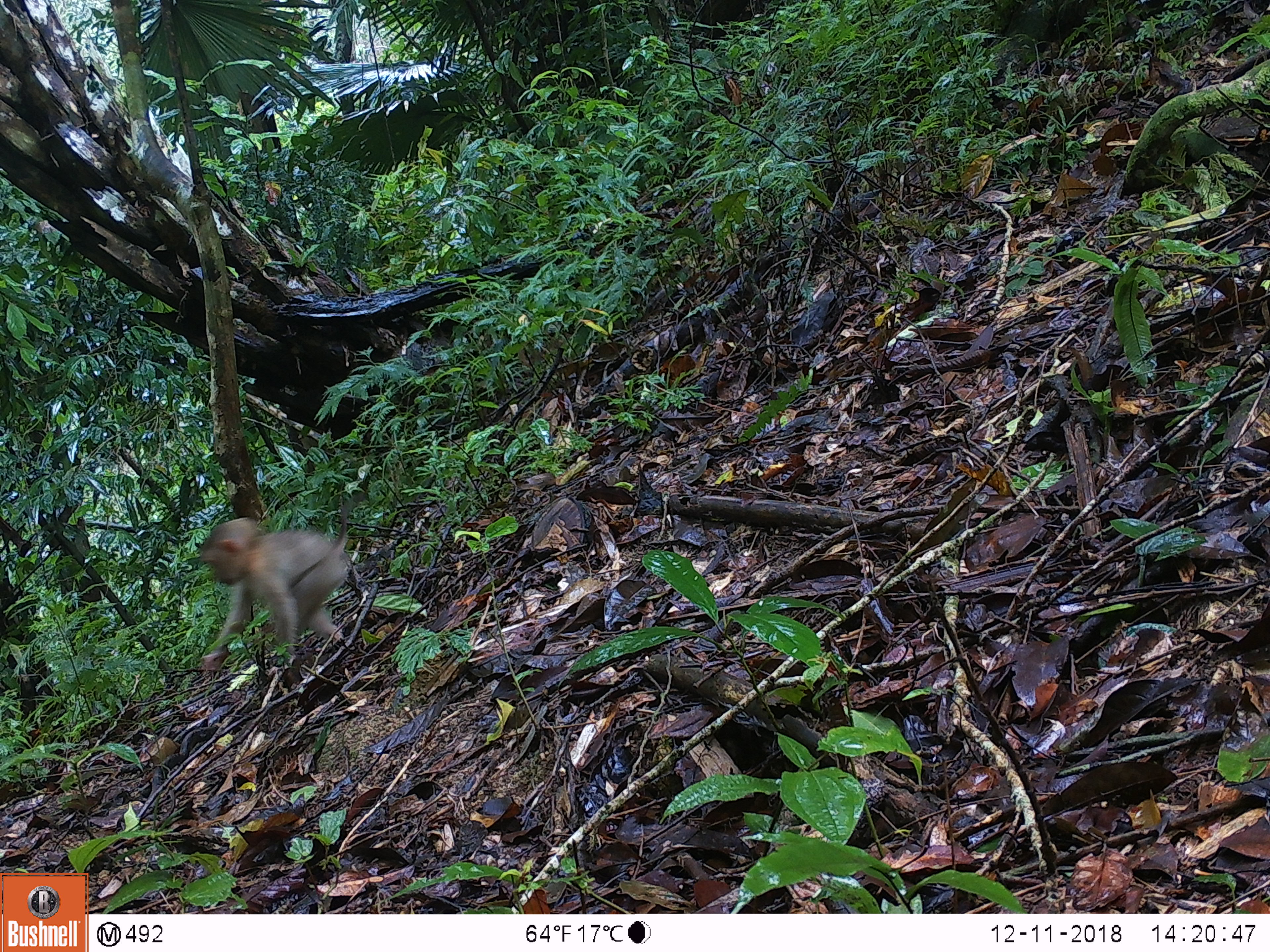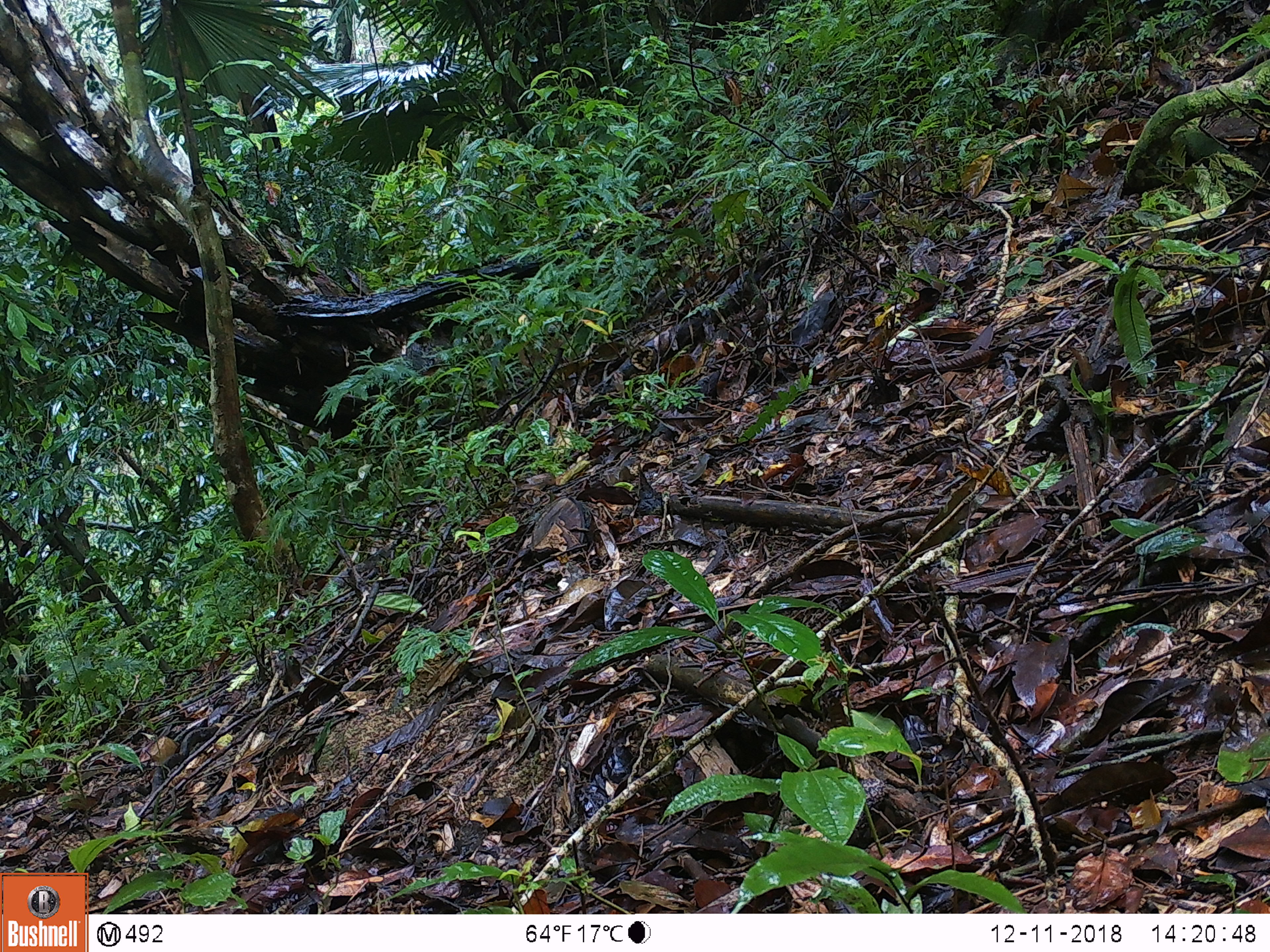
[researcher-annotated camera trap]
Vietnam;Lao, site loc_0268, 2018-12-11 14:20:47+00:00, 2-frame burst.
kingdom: Animalia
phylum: Chordata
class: Mammalia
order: Primates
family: Cercopithecidae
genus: Macaca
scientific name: Macaca nemestrina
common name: pig-tailed macaque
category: pig tailed macaque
Pig tailed macaque (pig-tailed macaque) (Macaca nemestrina). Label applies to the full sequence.